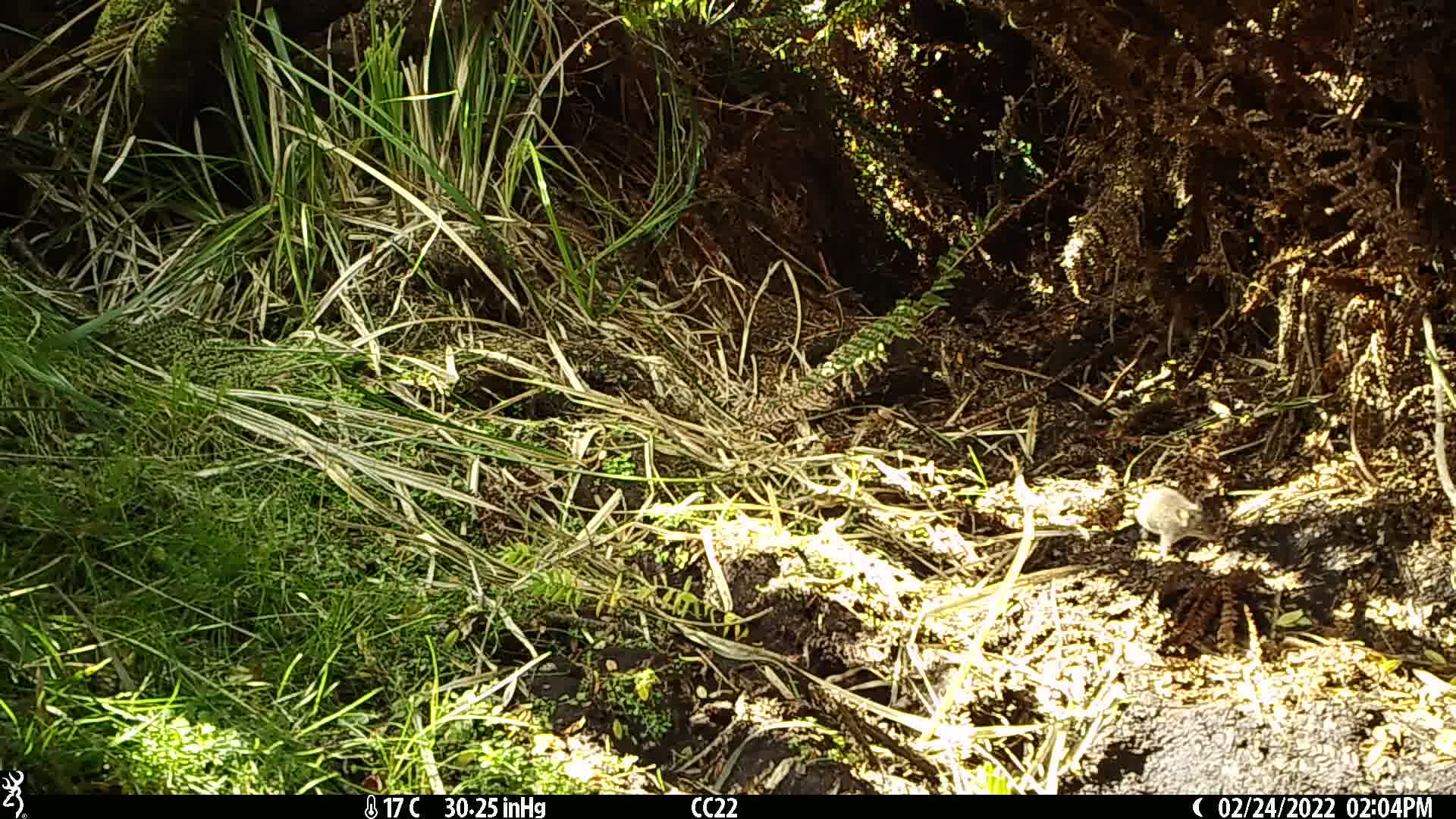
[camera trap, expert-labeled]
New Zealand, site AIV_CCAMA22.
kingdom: Animalia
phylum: Chordata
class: Mammalia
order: Rodentia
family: Muridae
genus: Mus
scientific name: Mus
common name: mouse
Mouse (Mus).